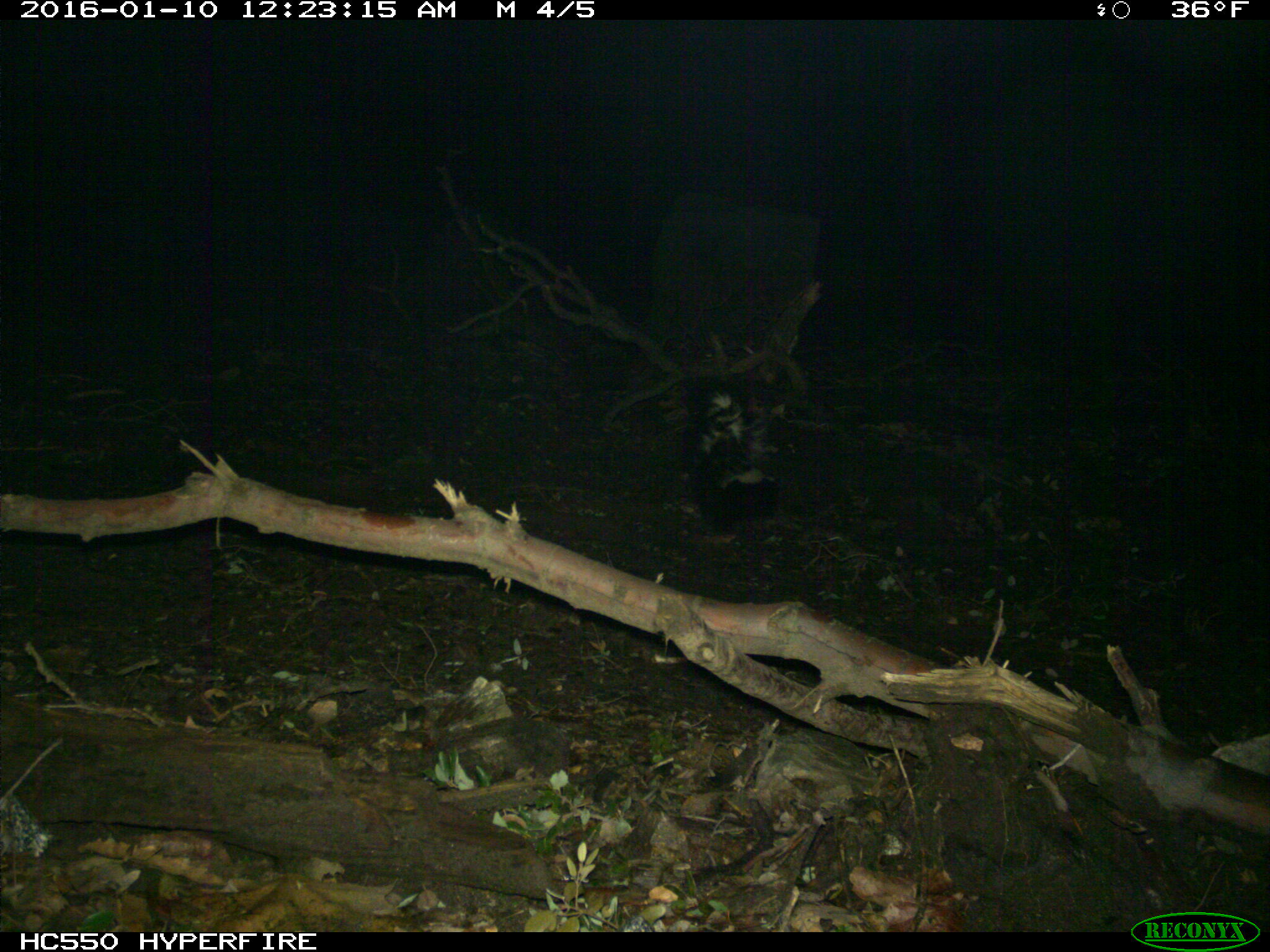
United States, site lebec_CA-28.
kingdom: Animalia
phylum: Chordata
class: Mammalia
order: Carnivora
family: Mephitidae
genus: Mephitis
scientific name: Mephitis mephitis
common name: striped skunk